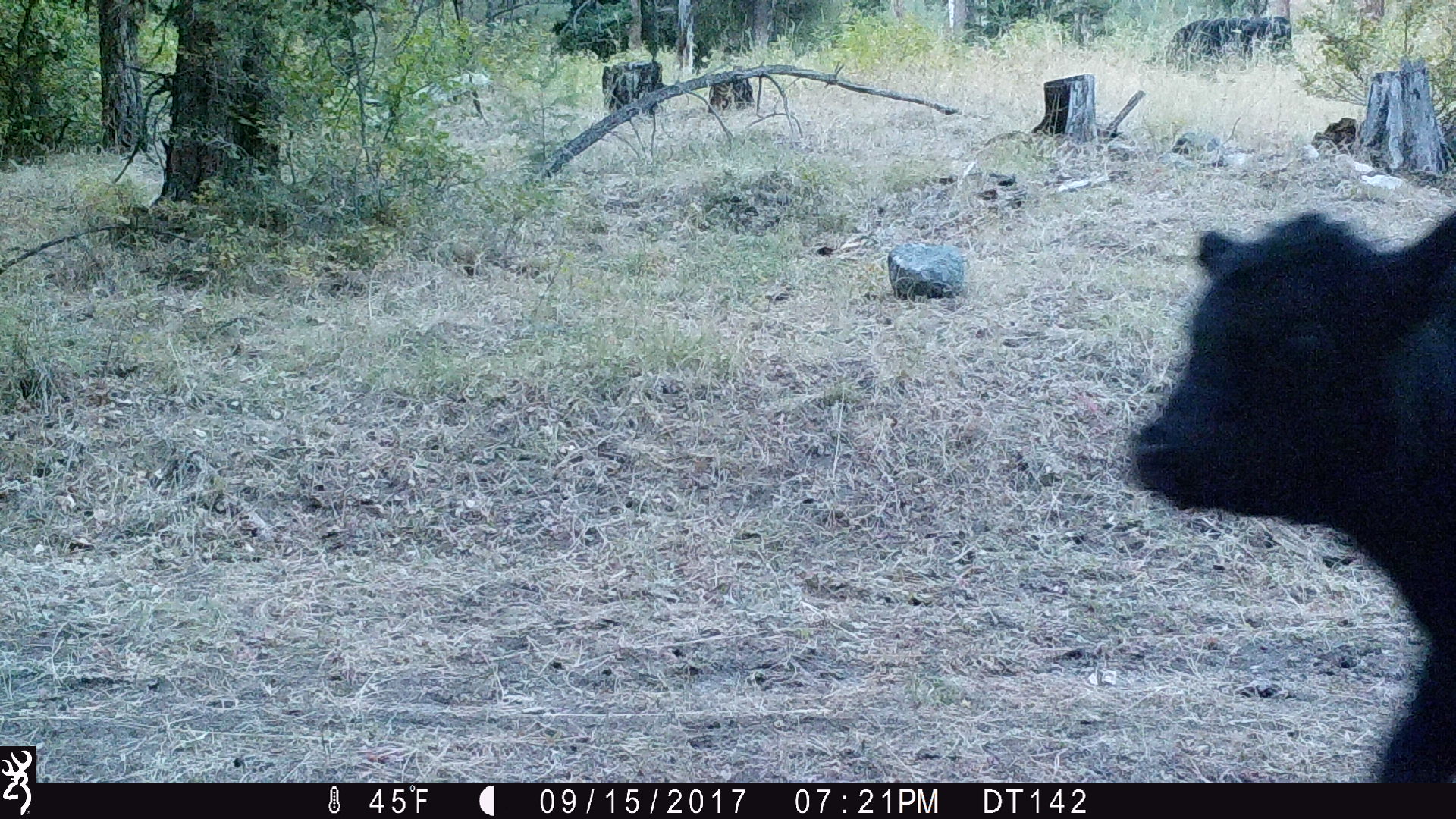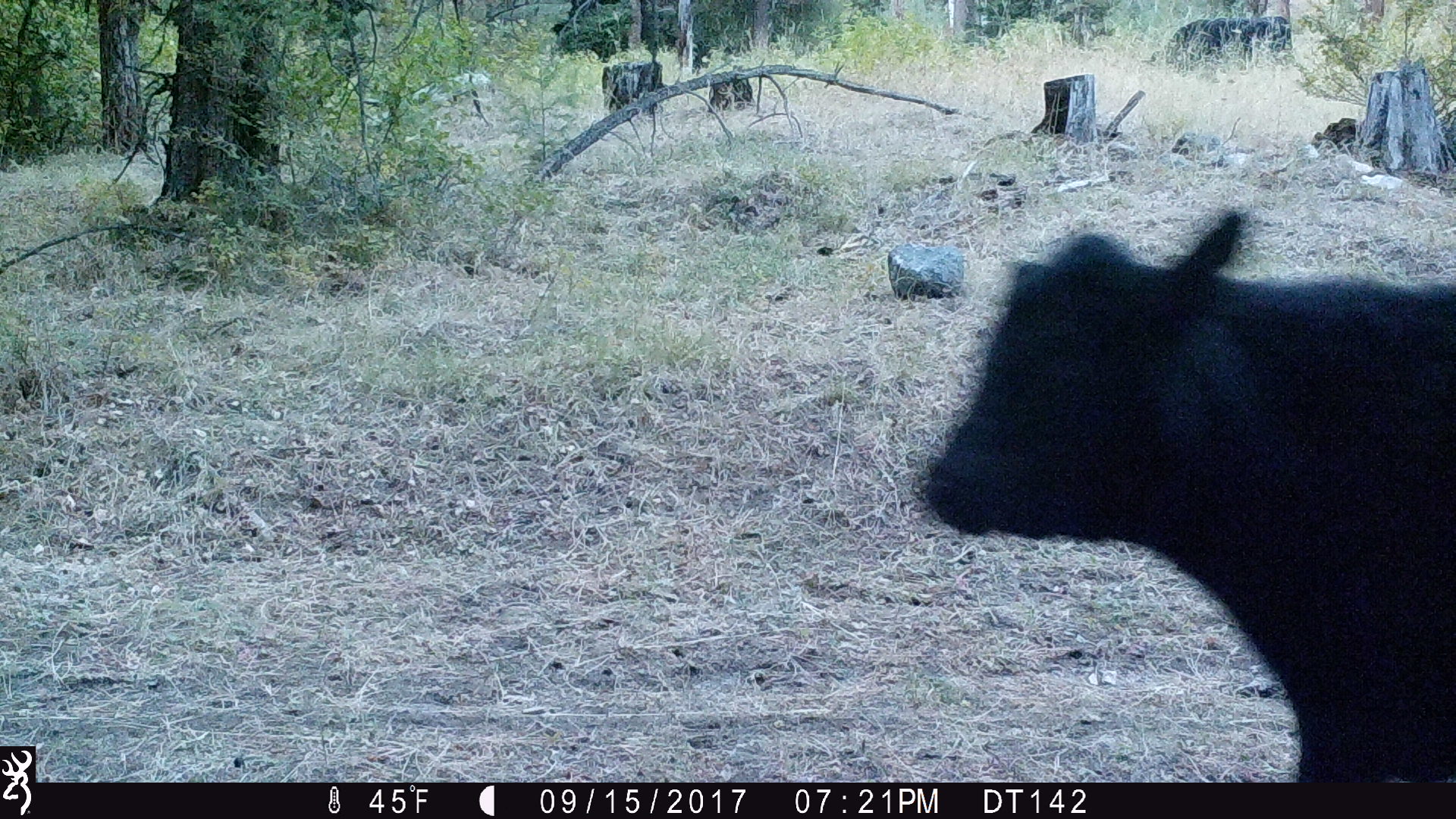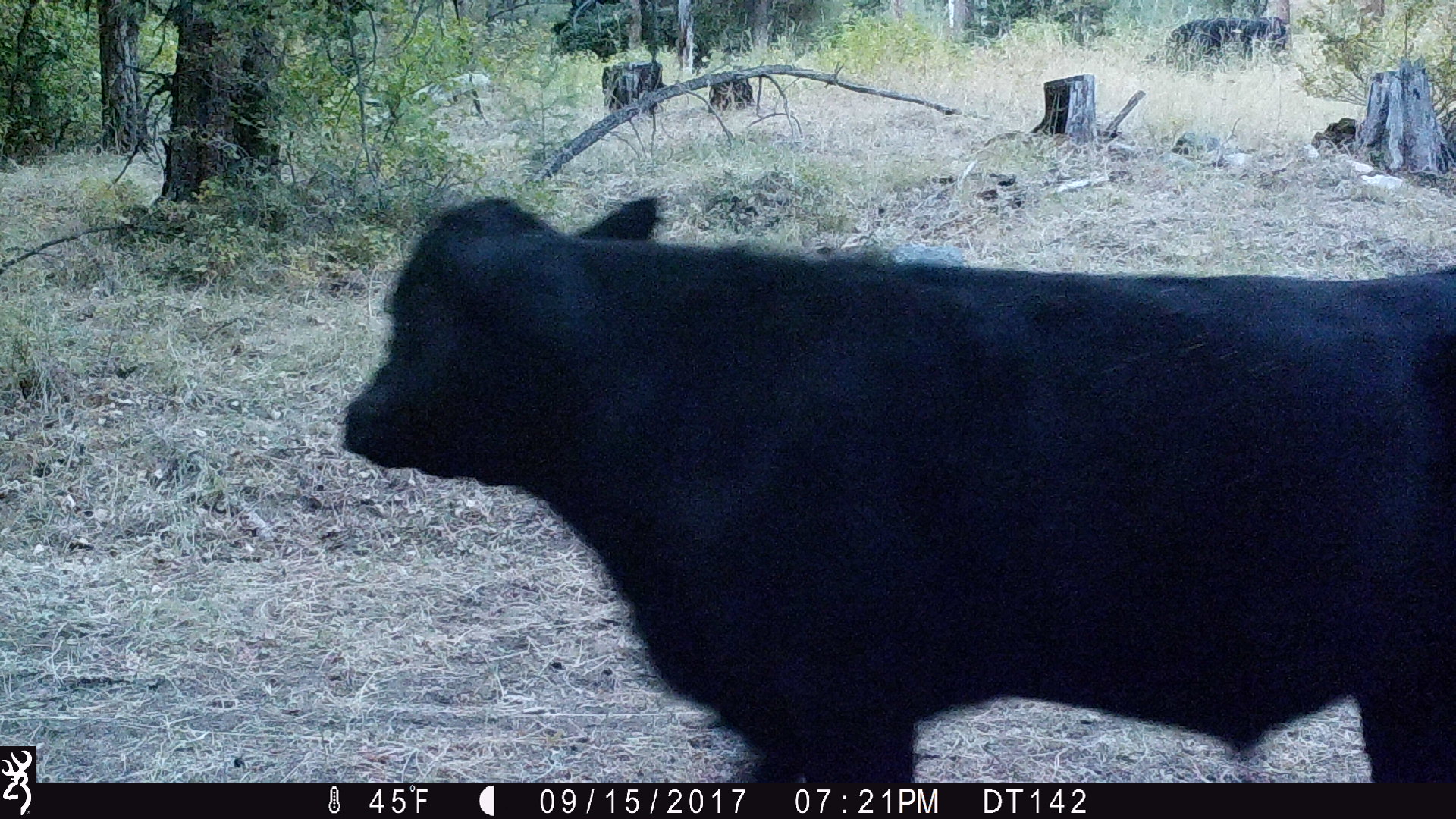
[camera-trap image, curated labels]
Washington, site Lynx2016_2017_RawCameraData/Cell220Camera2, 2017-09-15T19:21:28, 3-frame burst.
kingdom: Animalia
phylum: Chordata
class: Mammalia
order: Artiodactyla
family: Bovidae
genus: Bos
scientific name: Bos taurus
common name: domestic cattle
Domestic cattle (Bos taurus). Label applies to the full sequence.